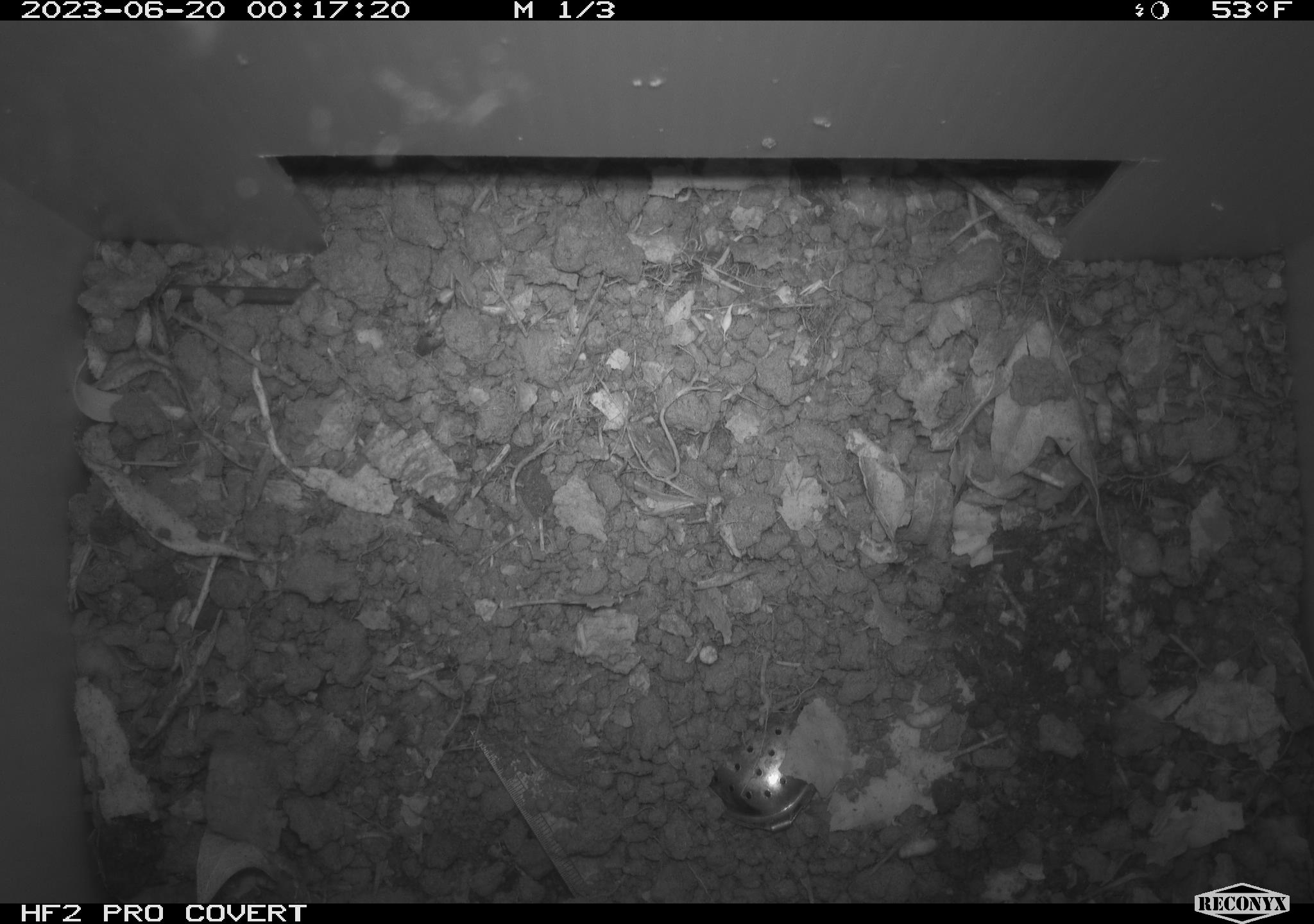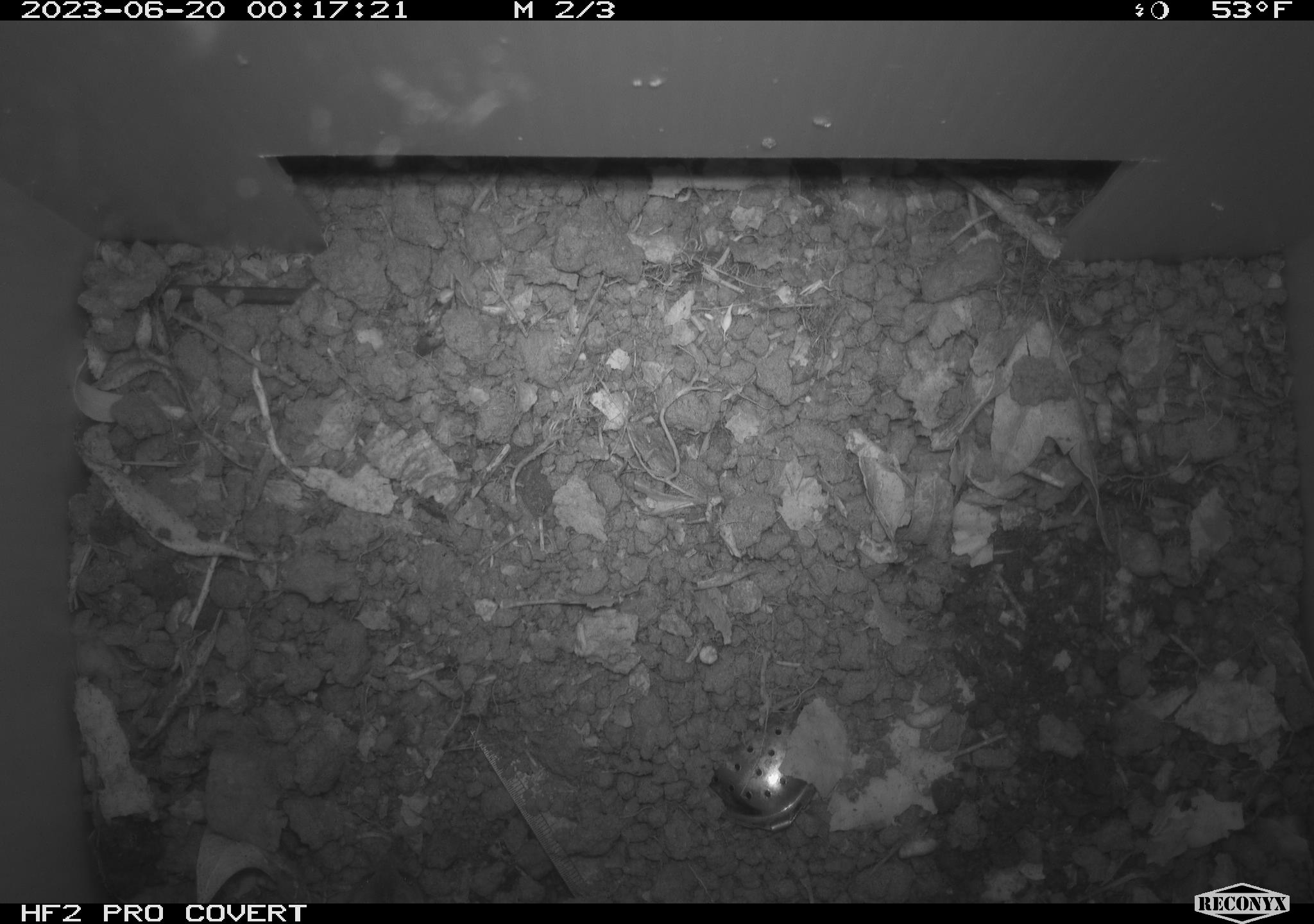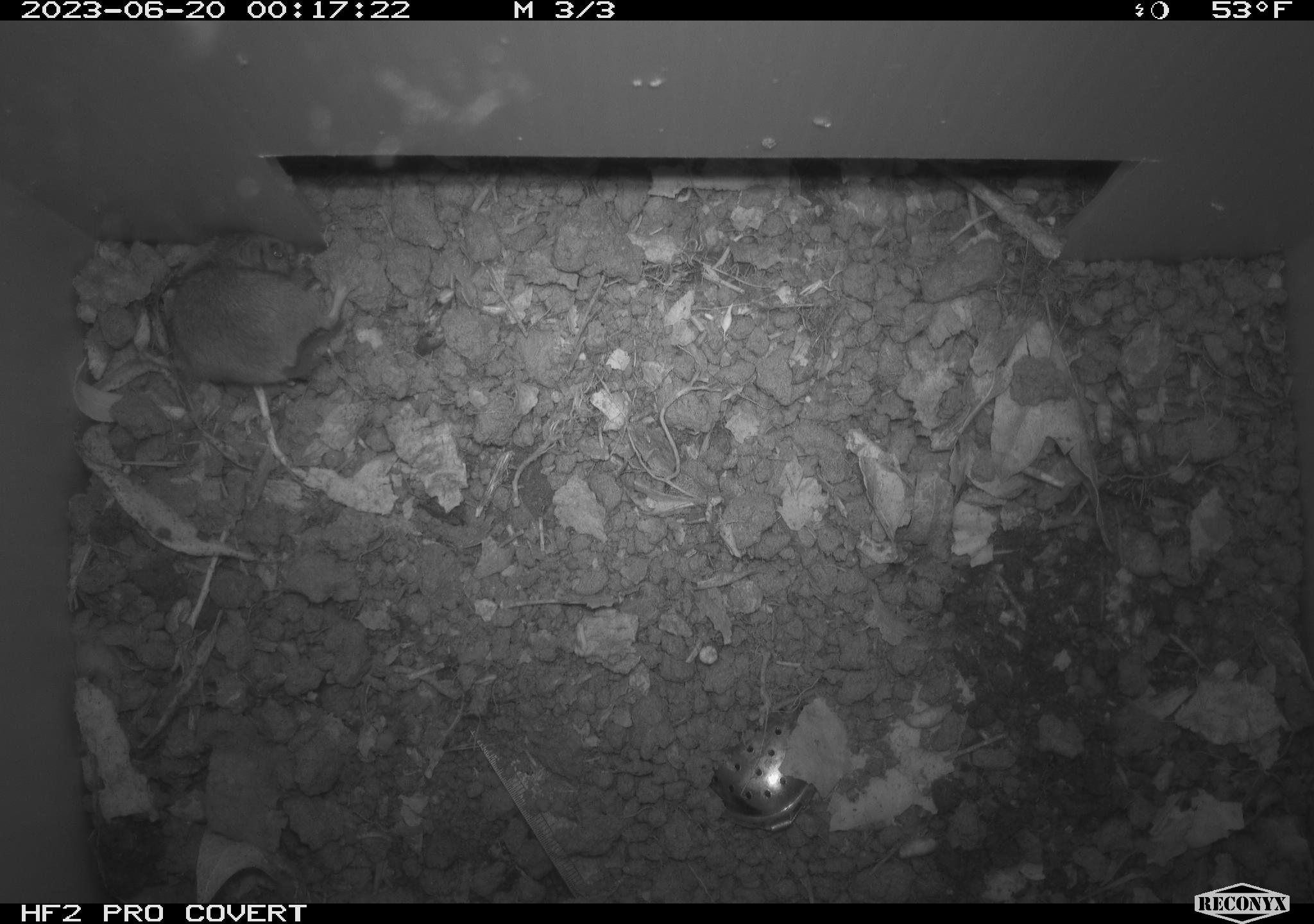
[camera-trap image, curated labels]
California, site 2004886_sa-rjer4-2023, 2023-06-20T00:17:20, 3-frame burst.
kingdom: Animalia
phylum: Chordata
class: Mammalia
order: Rodentia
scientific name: Rodentia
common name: mouse species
Mouse species (Rodentia).